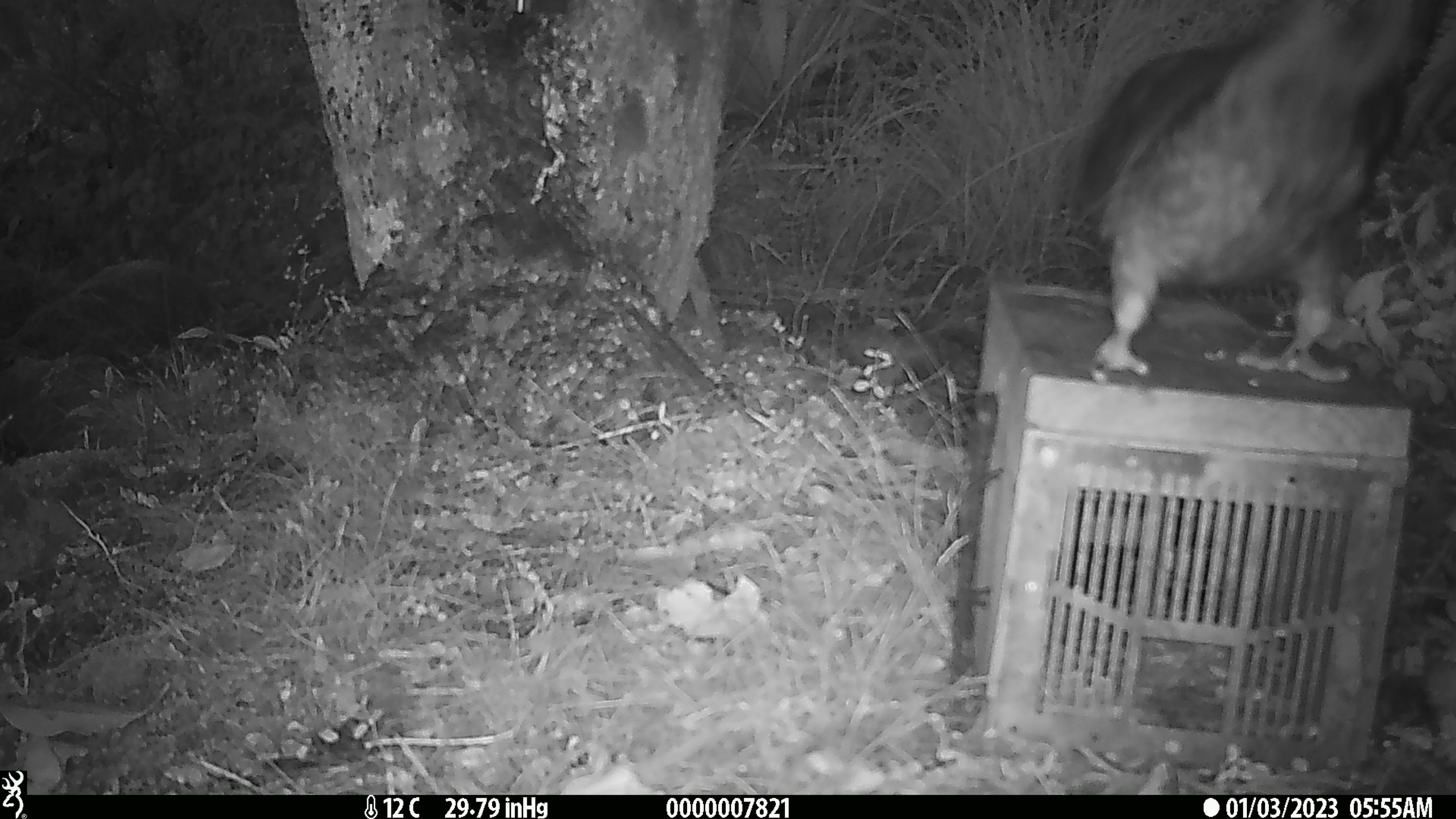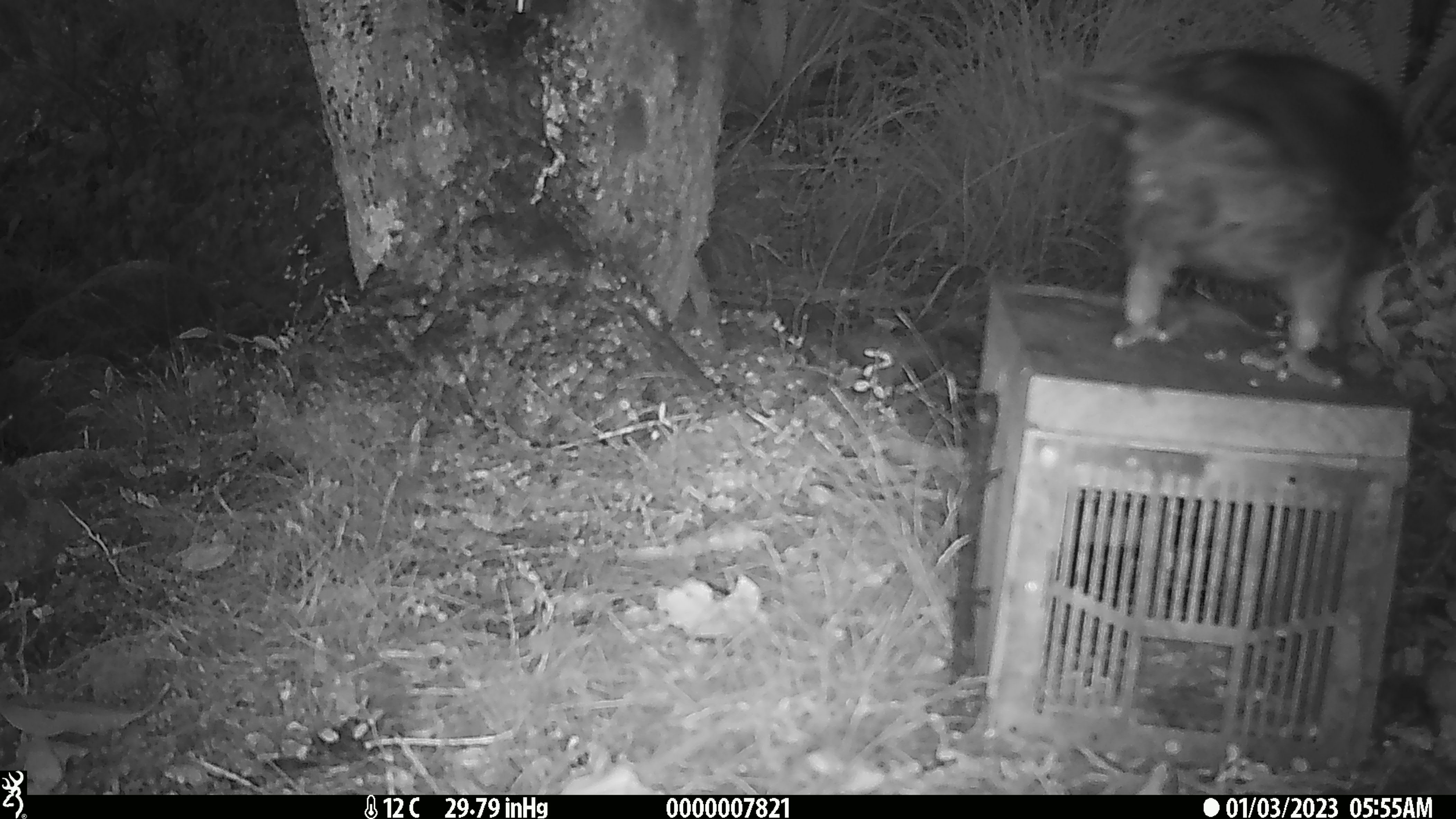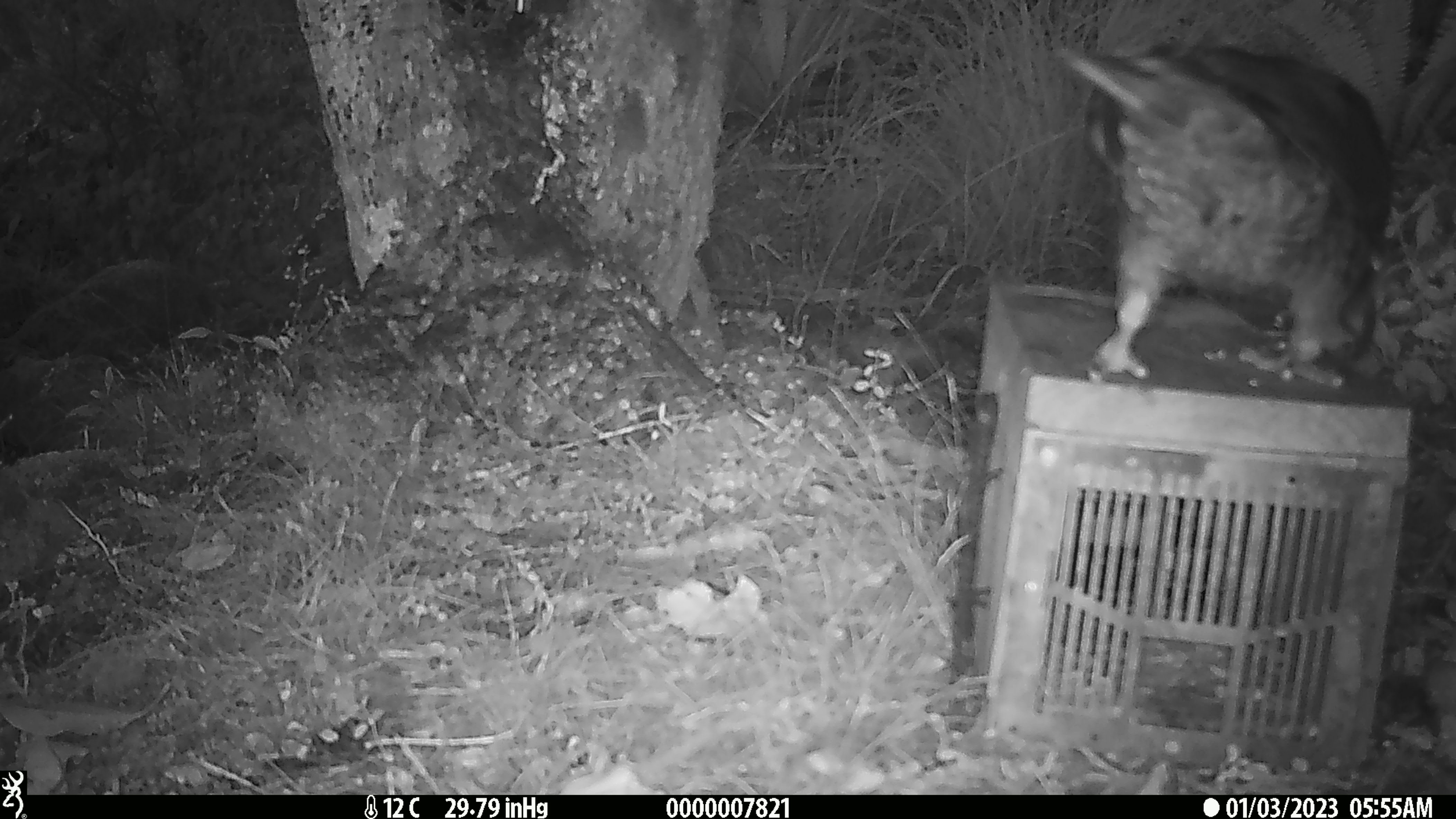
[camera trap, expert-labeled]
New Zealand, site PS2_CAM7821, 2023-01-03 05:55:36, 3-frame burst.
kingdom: Animalia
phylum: Chordata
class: Aves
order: Psittaciformes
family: Strigopidae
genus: Nestor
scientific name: Nestor notabilis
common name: kea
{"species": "kea (Nestor notabilis)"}